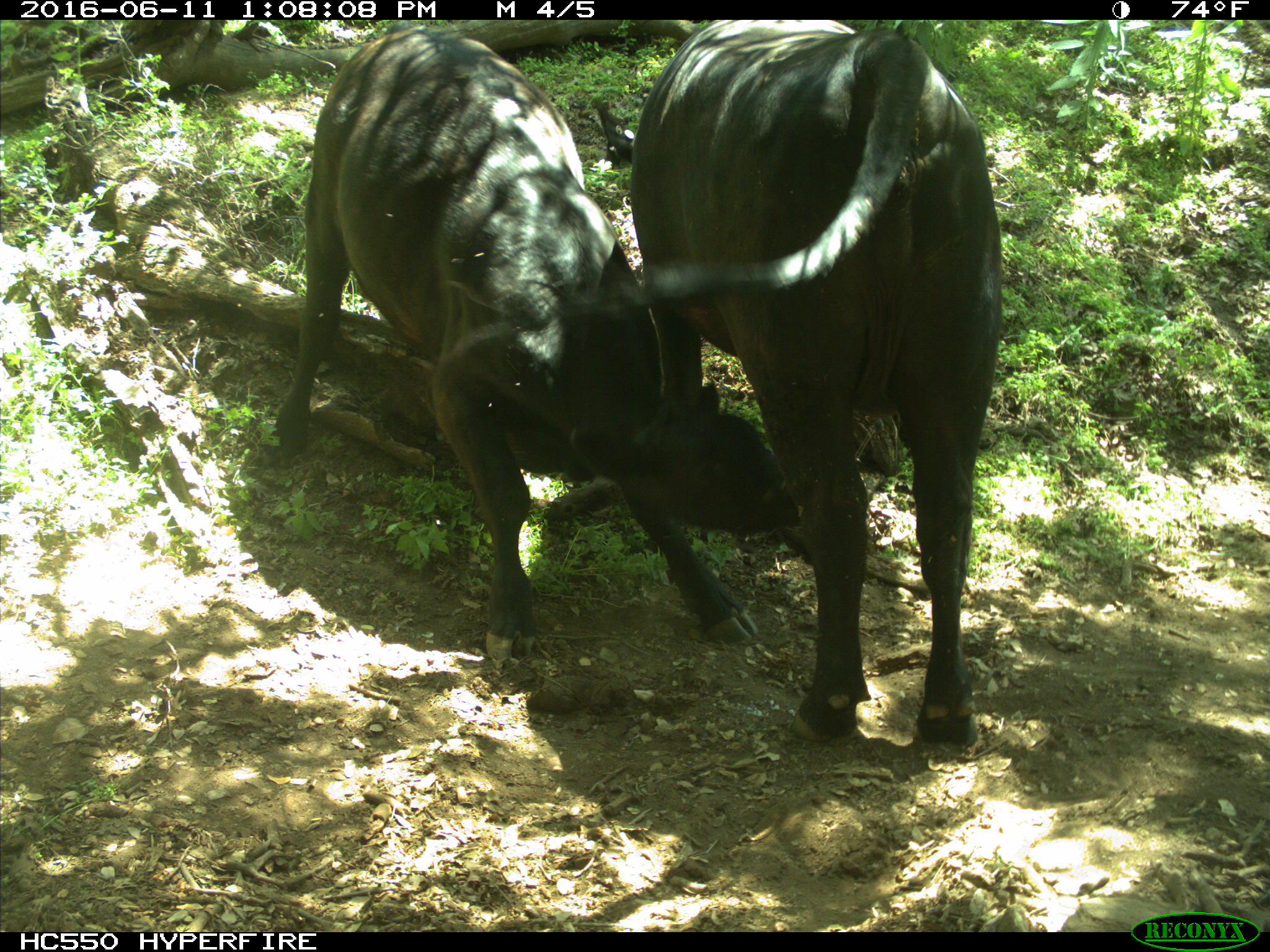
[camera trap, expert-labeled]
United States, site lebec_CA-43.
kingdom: Animalia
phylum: Chordata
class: Mammalia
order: Artiodactyla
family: Bovidae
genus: Bos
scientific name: Bos taurus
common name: domestic cow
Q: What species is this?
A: Bos taurus (domestic cow).